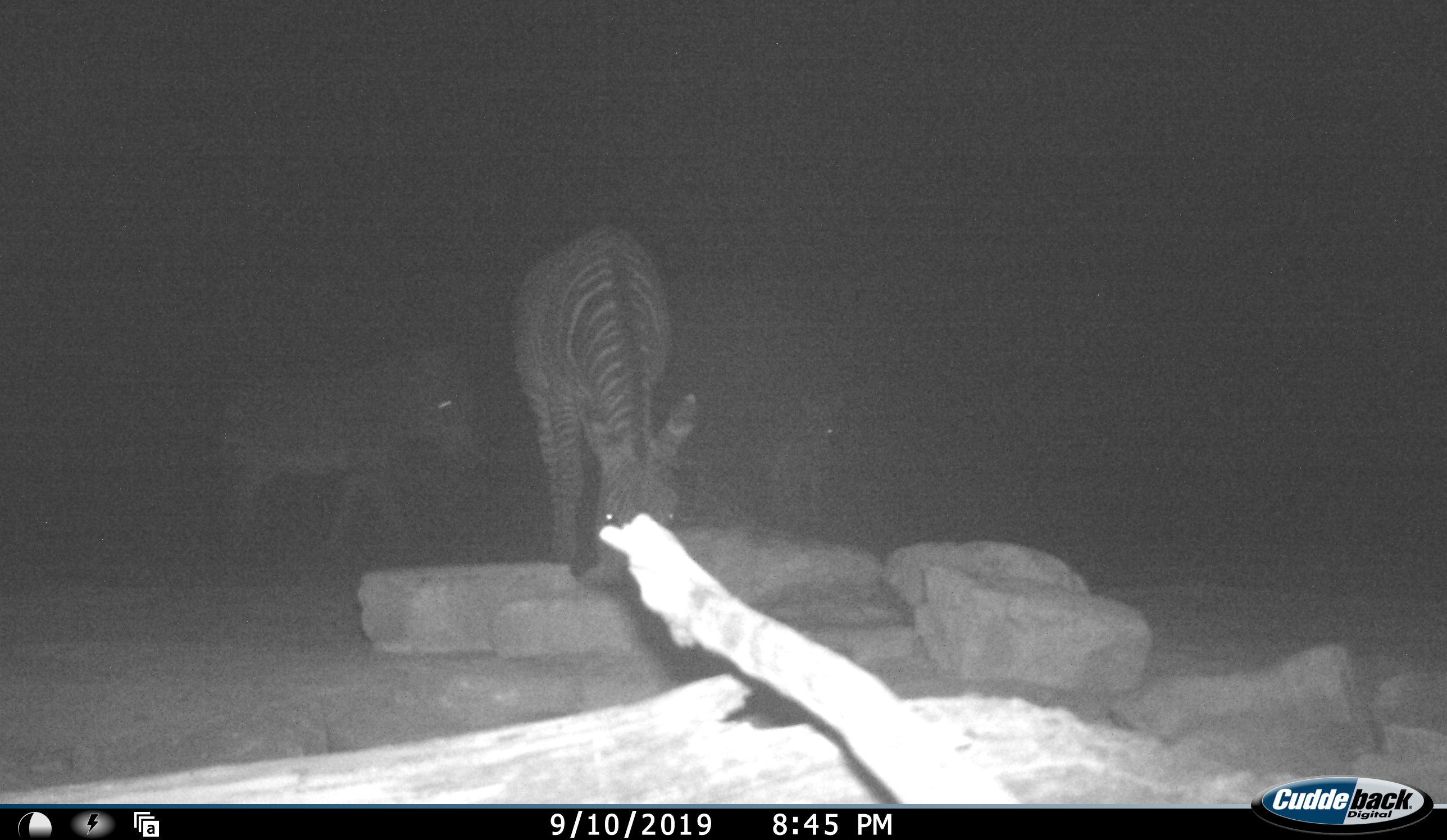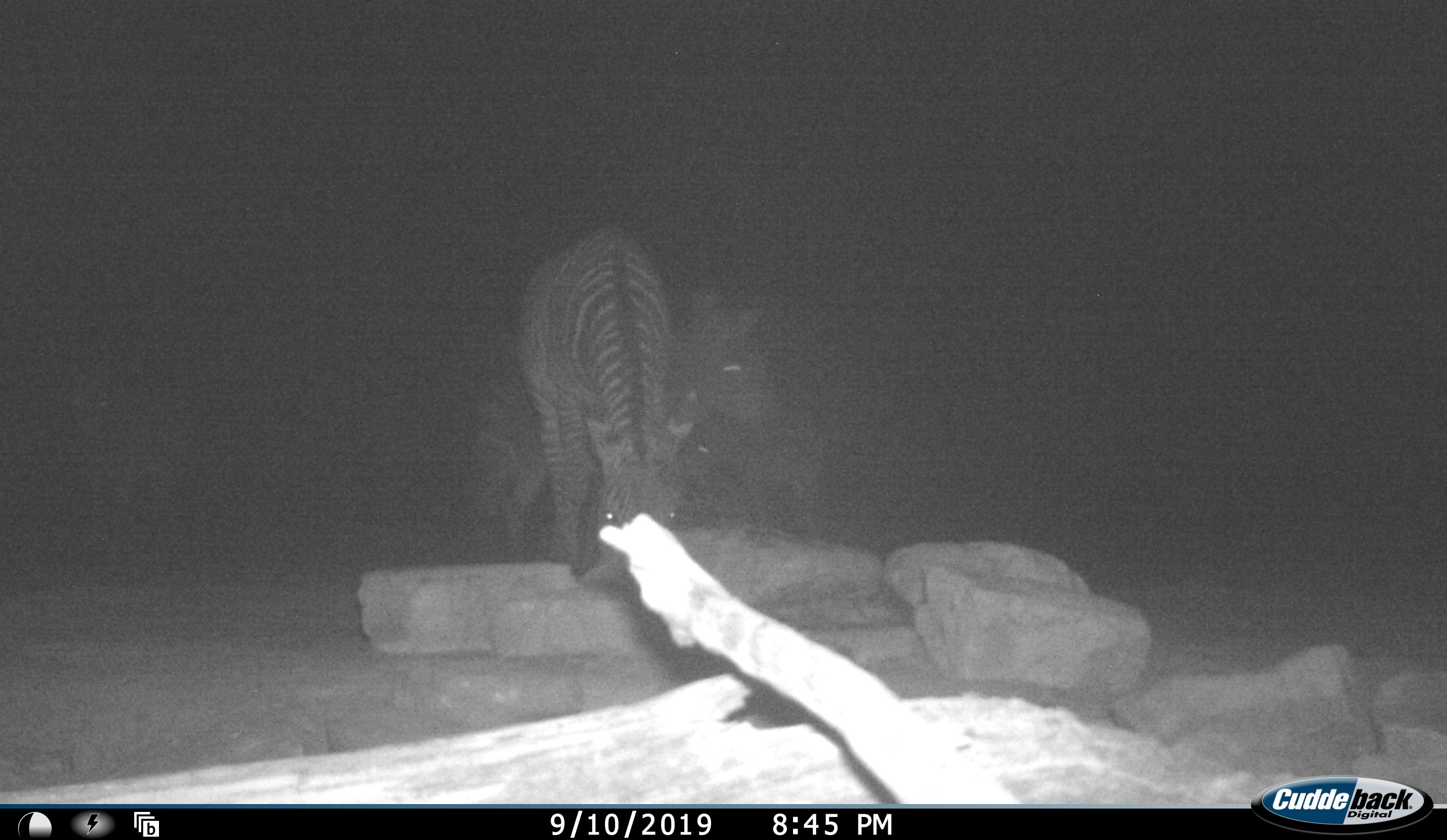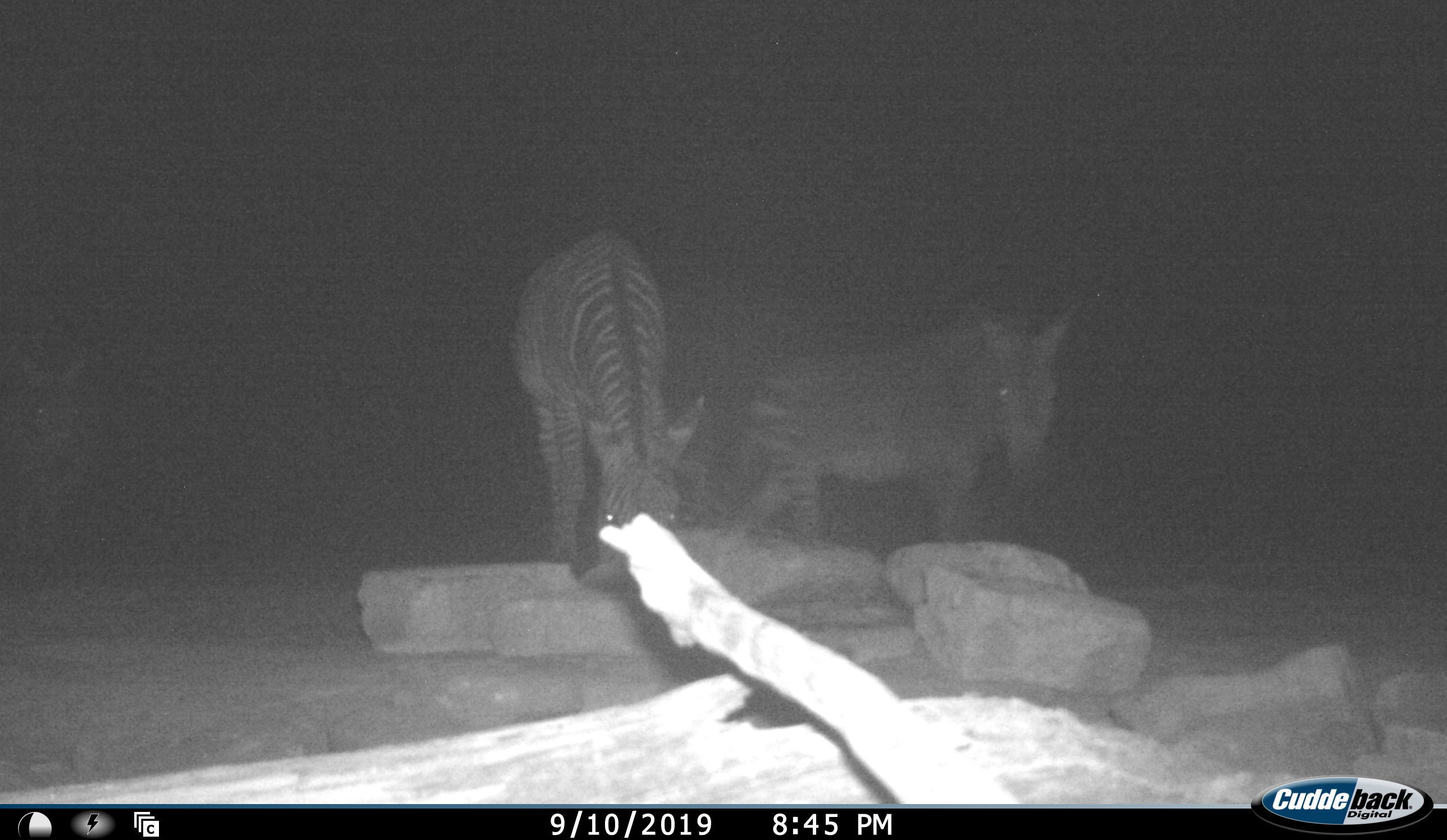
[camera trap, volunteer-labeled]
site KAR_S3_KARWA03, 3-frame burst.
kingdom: Animalia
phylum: Chordata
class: Mammalia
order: Perissodactyla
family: Equidae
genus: Equus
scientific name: Equus zebra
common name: mountain zebra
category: zebramountain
Zebramountain (mountain zebra) (Equus zebra), count 3. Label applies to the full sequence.